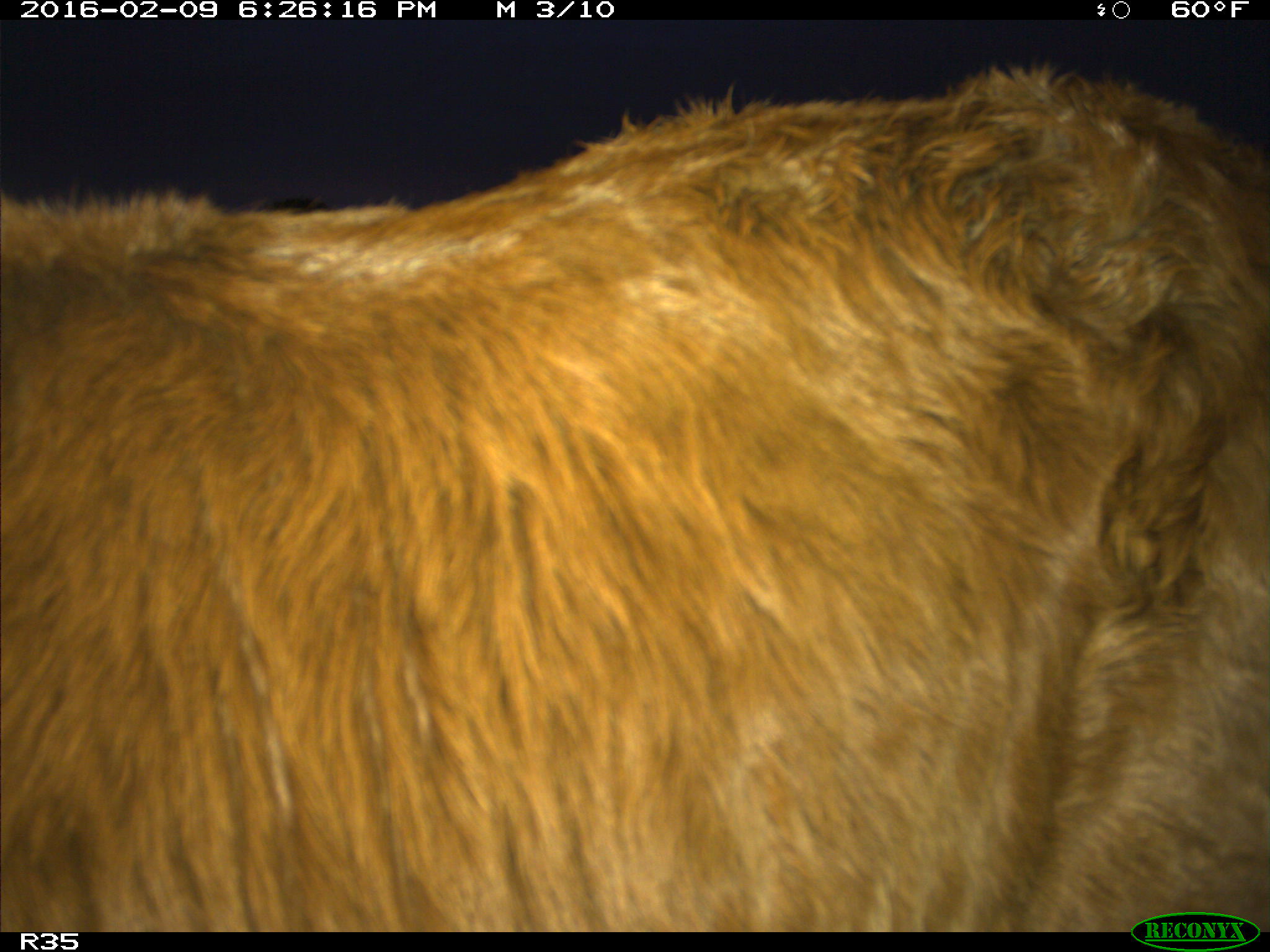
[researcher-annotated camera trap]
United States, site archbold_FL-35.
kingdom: Animalia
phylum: Chordata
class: Mammalia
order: Artiodactyla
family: Bovidae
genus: Bos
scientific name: Bos taurus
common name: domestic cow